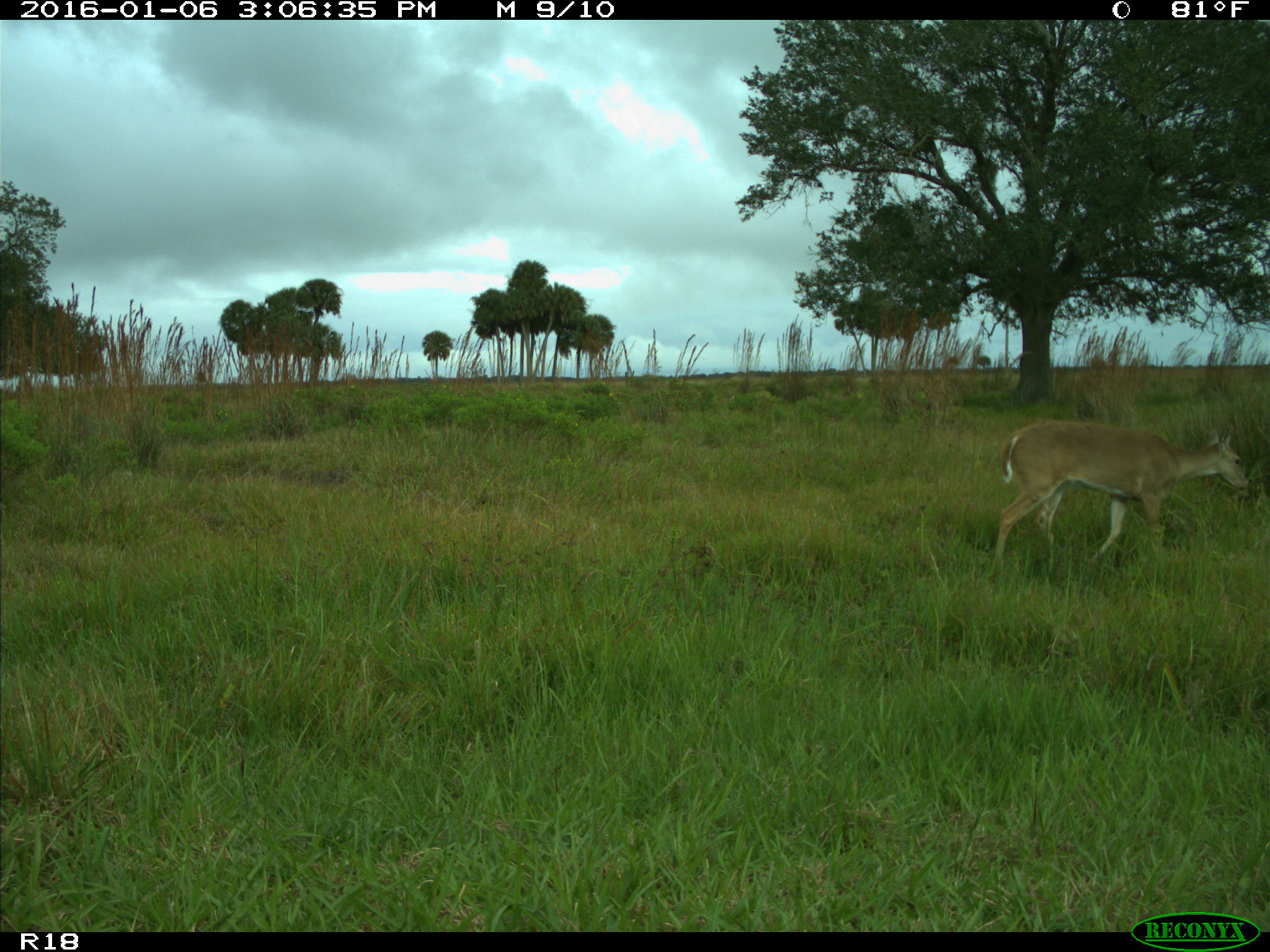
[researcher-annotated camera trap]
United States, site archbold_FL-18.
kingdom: Animalia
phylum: Chordata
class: Mammalia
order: Artiodactyla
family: Cervidae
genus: Odocoileus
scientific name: Odocoileus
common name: deer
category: unidentified deer